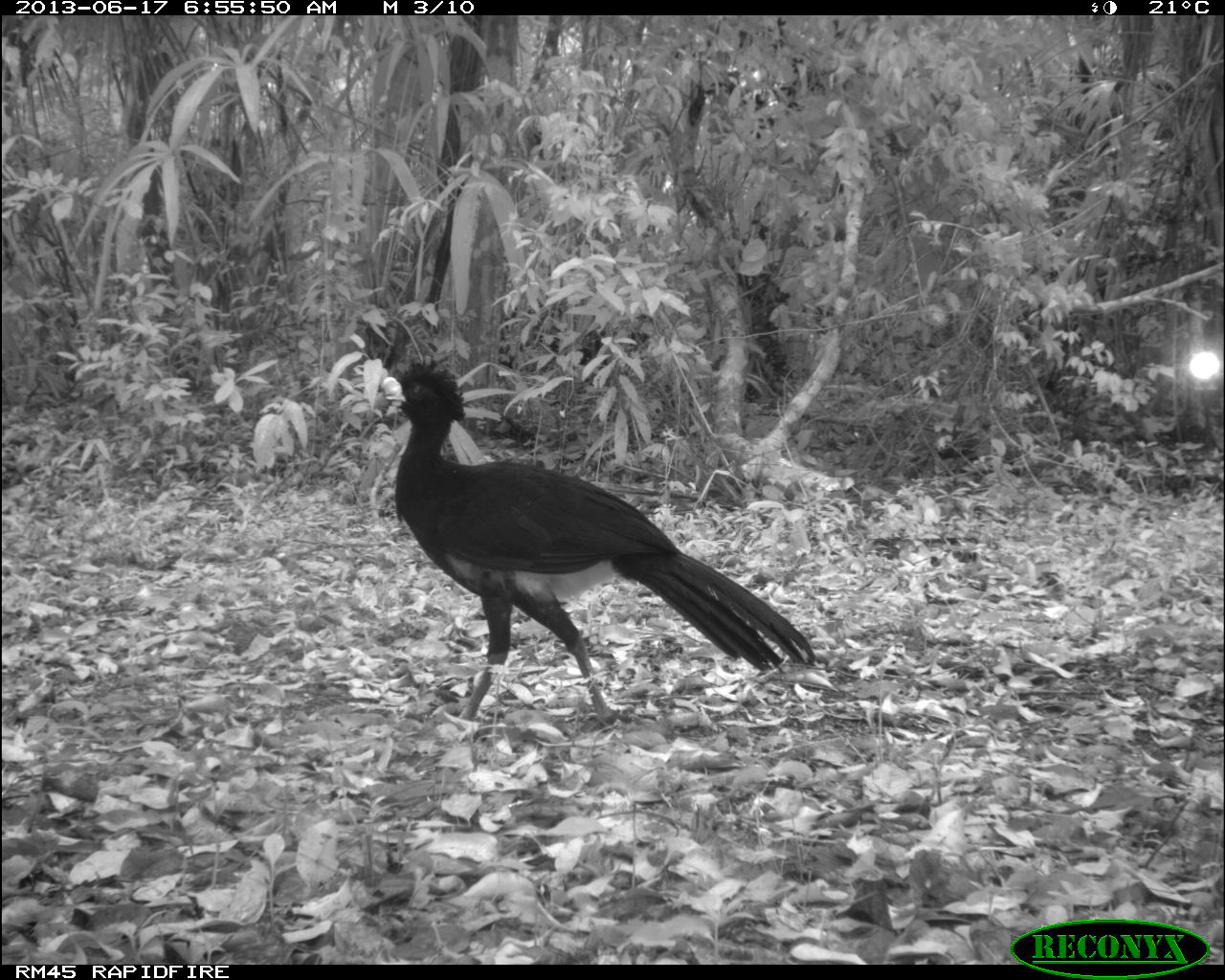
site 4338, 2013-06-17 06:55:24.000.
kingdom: Animalia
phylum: Chordata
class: Aves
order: Galliformes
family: Cracidae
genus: Crax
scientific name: Crax rubra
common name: great curassow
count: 1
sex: male